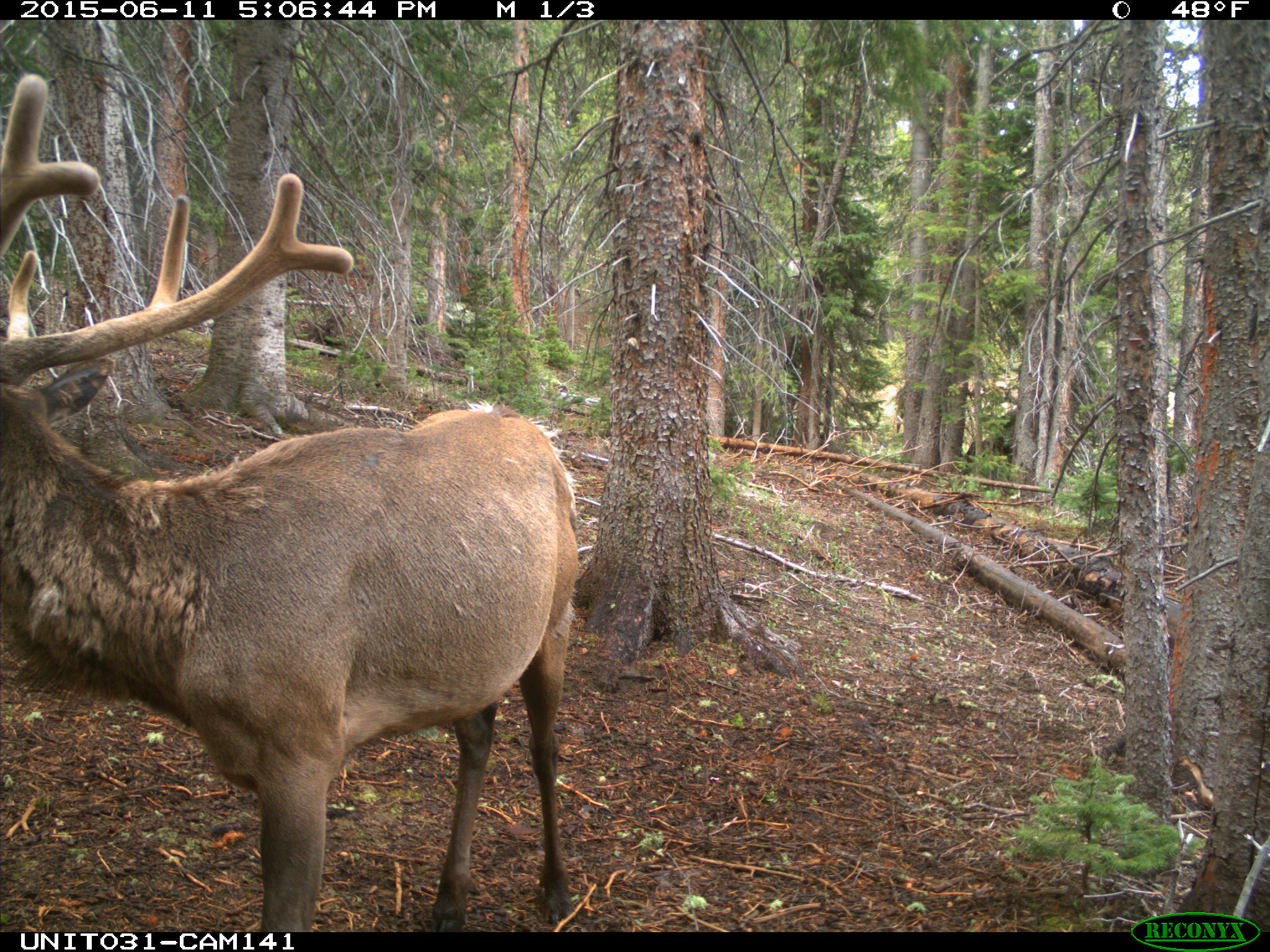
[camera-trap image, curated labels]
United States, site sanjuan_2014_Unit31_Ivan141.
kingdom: Animalia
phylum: Chordata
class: Mammalia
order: Artiodactyla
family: Cervidae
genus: Cervus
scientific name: Cervus elaphus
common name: red deer